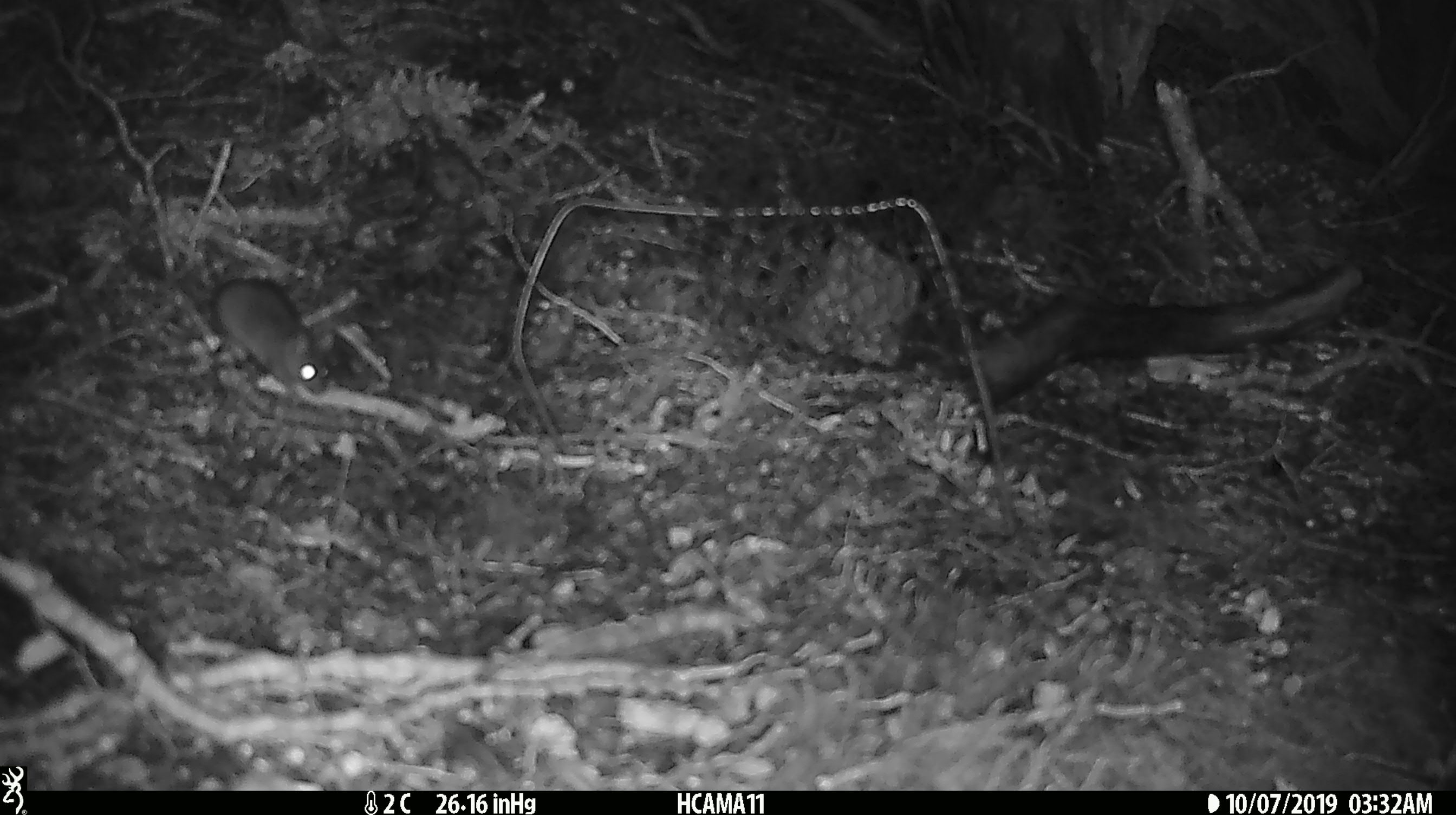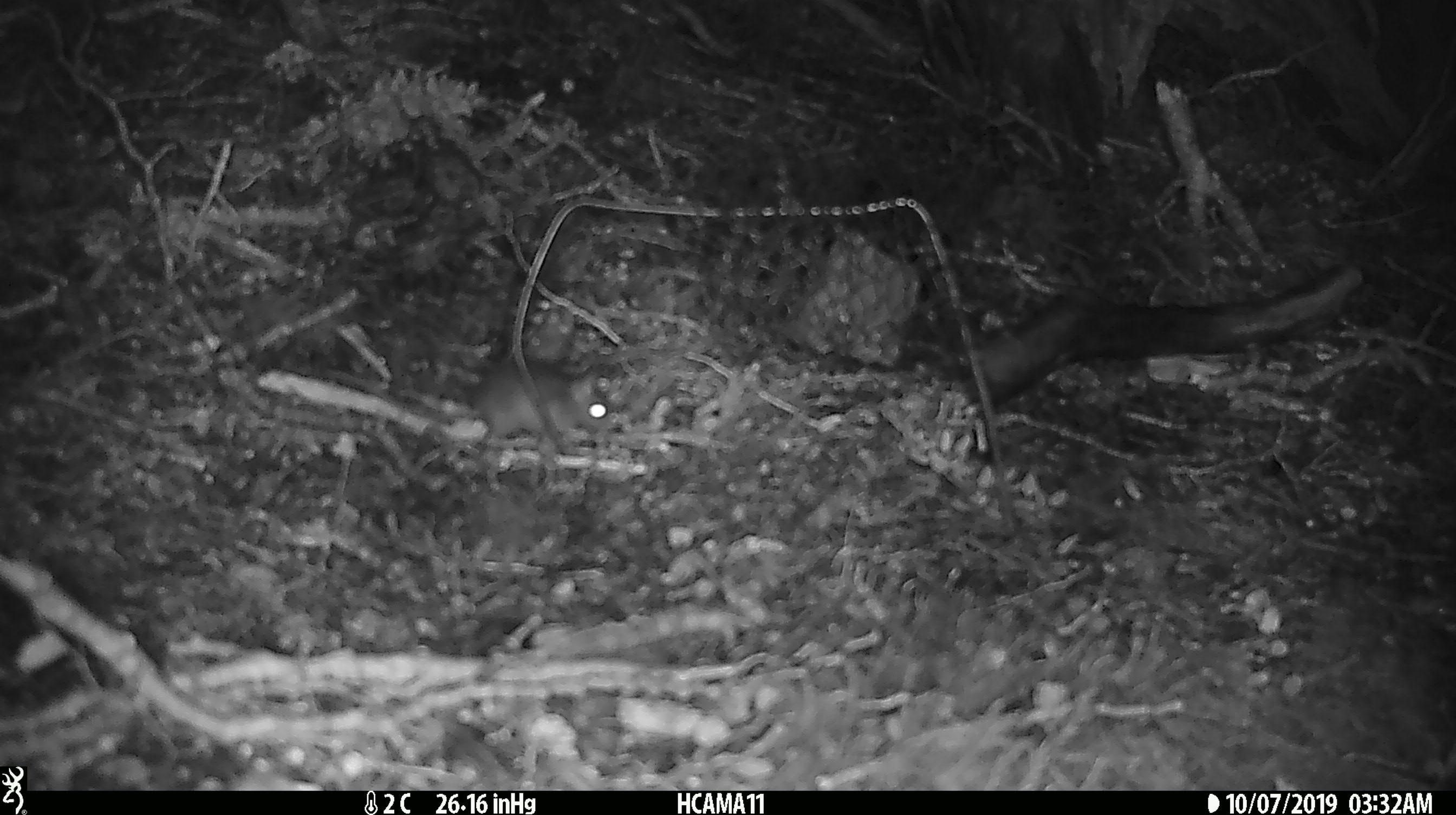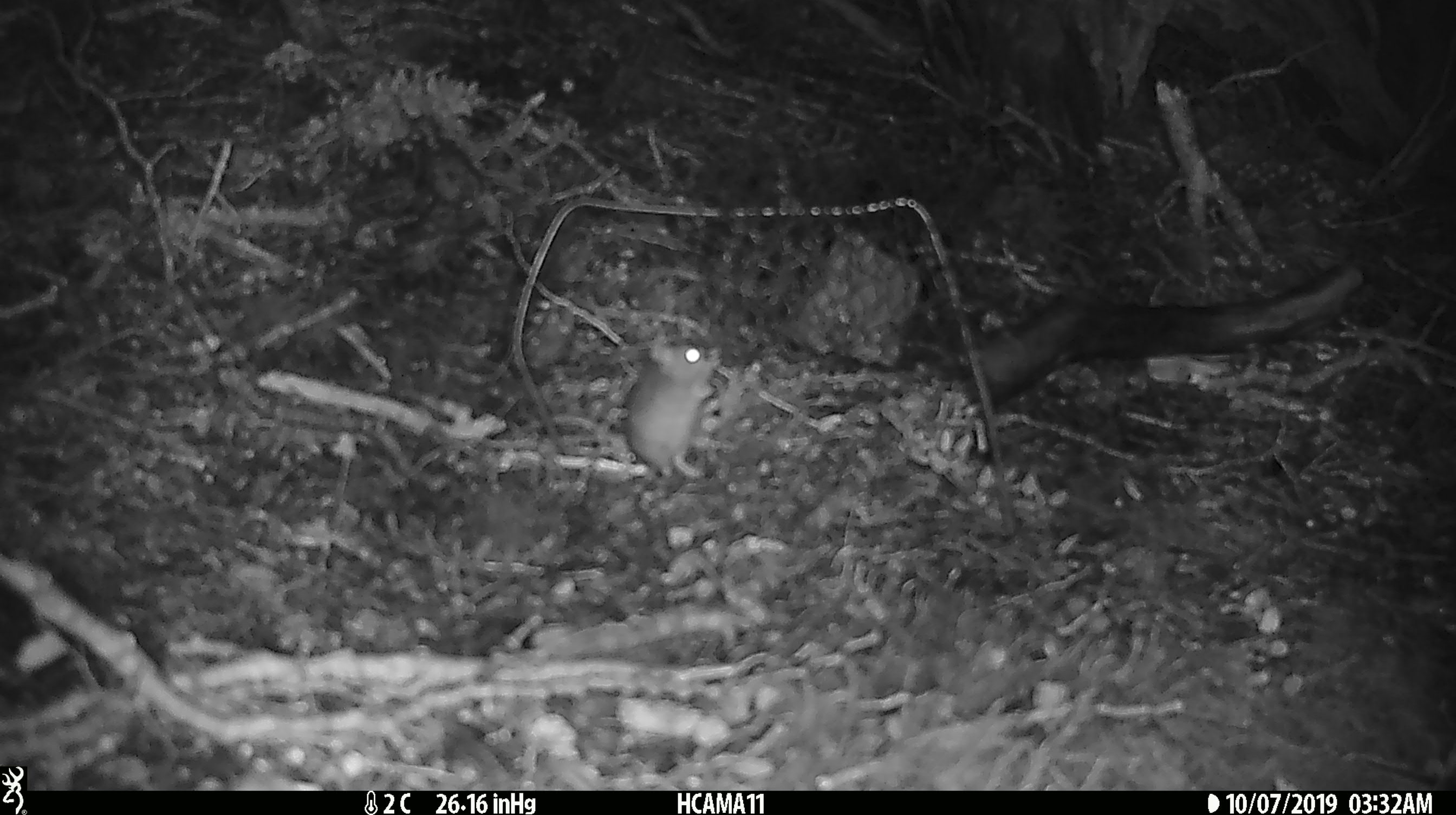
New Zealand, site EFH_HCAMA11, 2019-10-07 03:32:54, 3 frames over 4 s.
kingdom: Animalia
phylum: Chordata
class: Mammalia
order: Rodentia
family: Muridae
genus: Mus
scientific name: Mus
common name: mouse